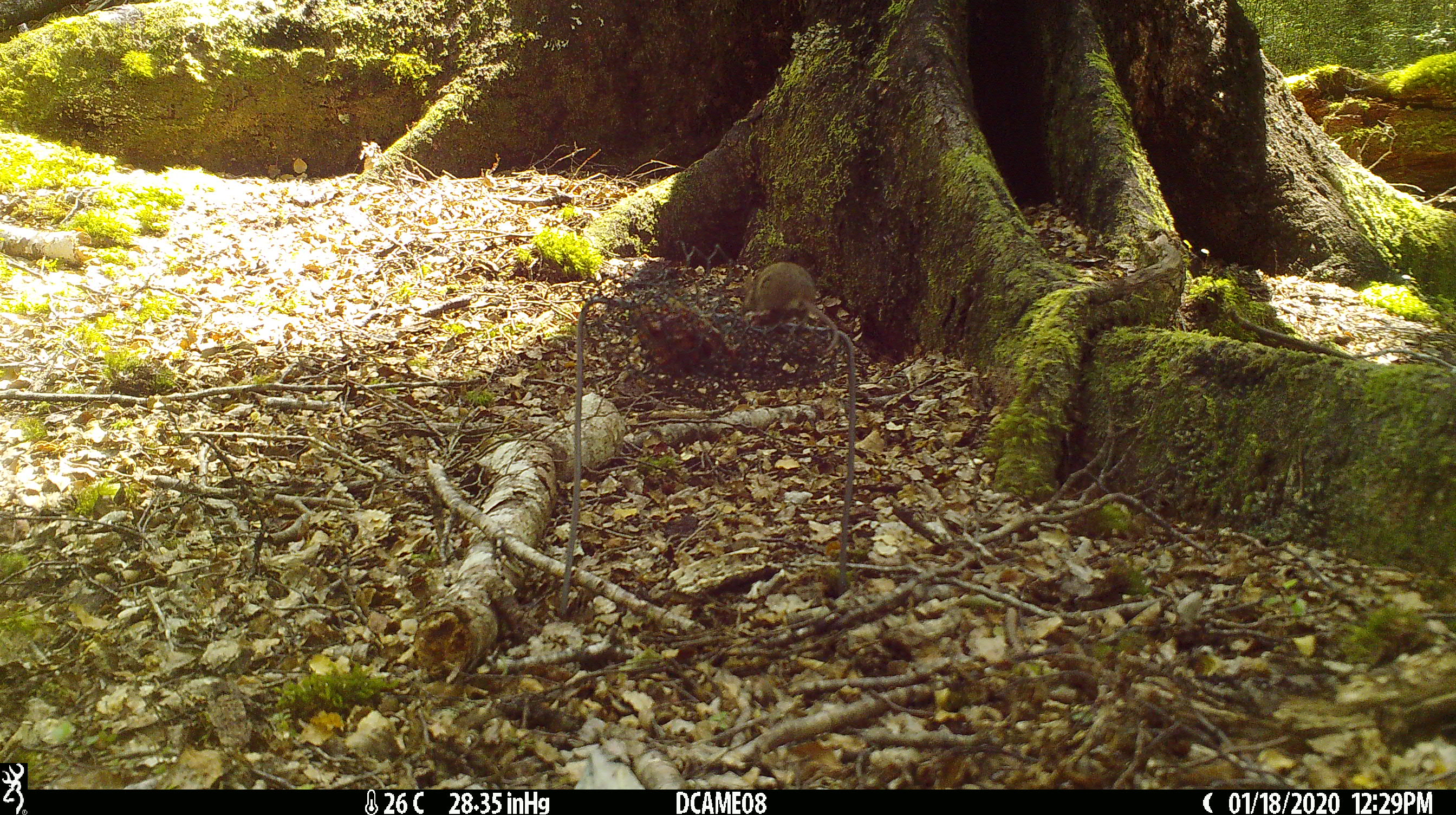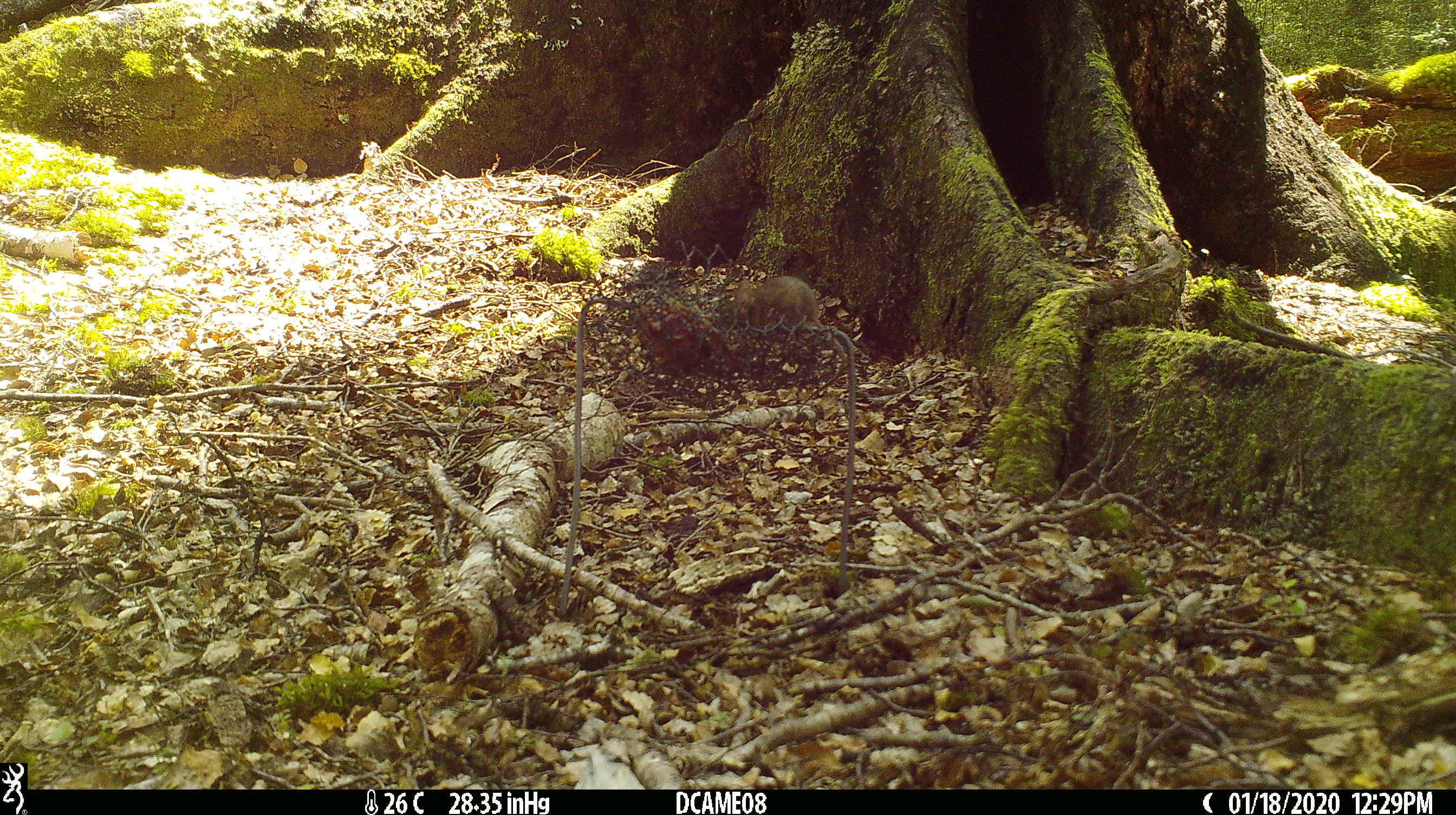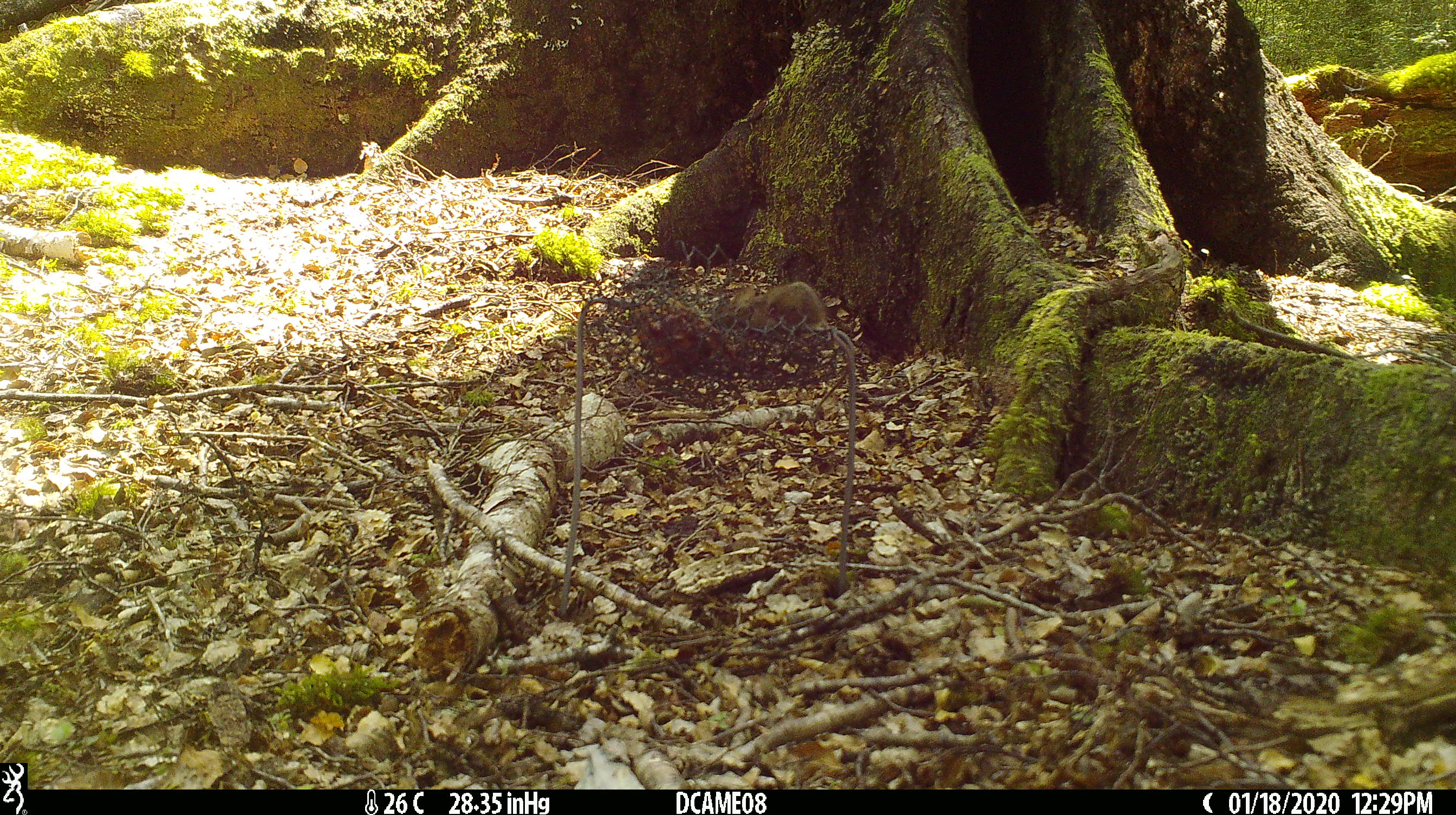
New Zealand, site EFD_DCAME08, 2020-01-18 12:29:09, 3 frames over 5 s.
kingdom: Animalia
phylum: Chordata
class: Mammalia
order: Rodentia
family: Muridae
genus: Mus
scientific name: Mus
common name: mouse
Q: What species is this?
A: Mouse (Mus).